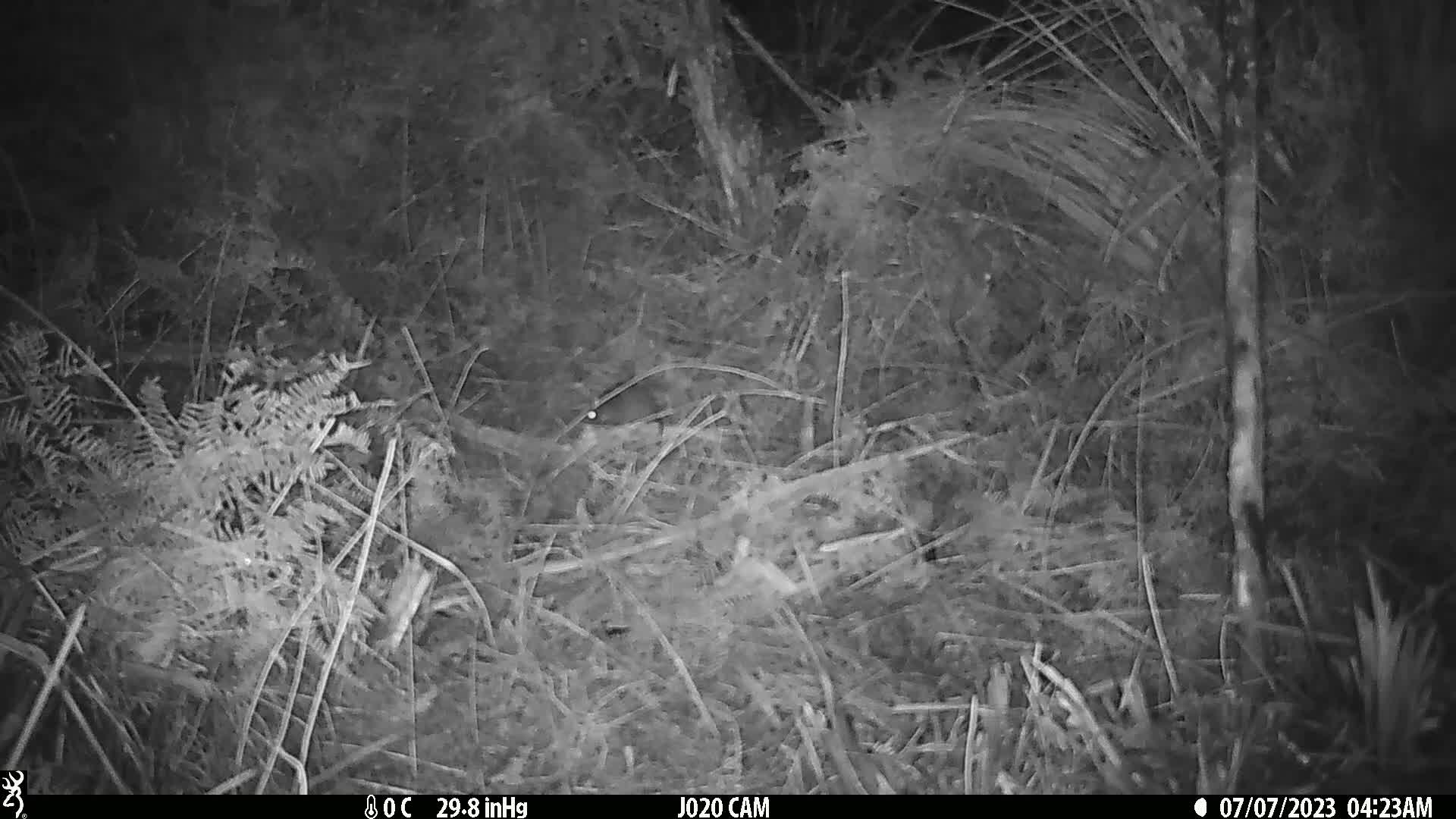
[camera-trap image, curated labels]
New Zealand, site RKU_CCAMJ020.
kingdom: Animalia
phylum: Chordata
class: Mammalia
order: Rodentia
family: Muridae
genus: Rattus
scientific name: Rattus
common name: rat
Rat (Rattus).